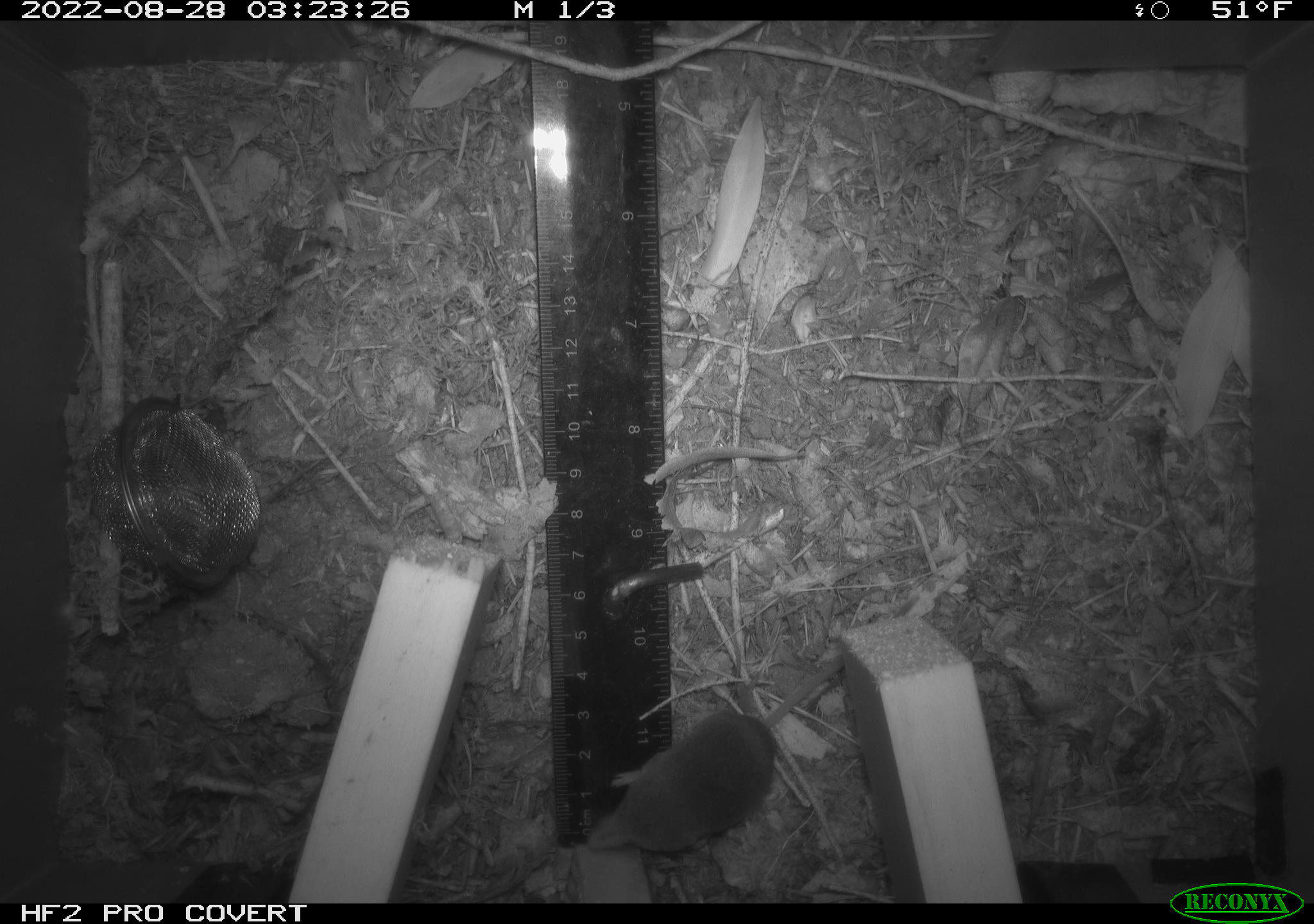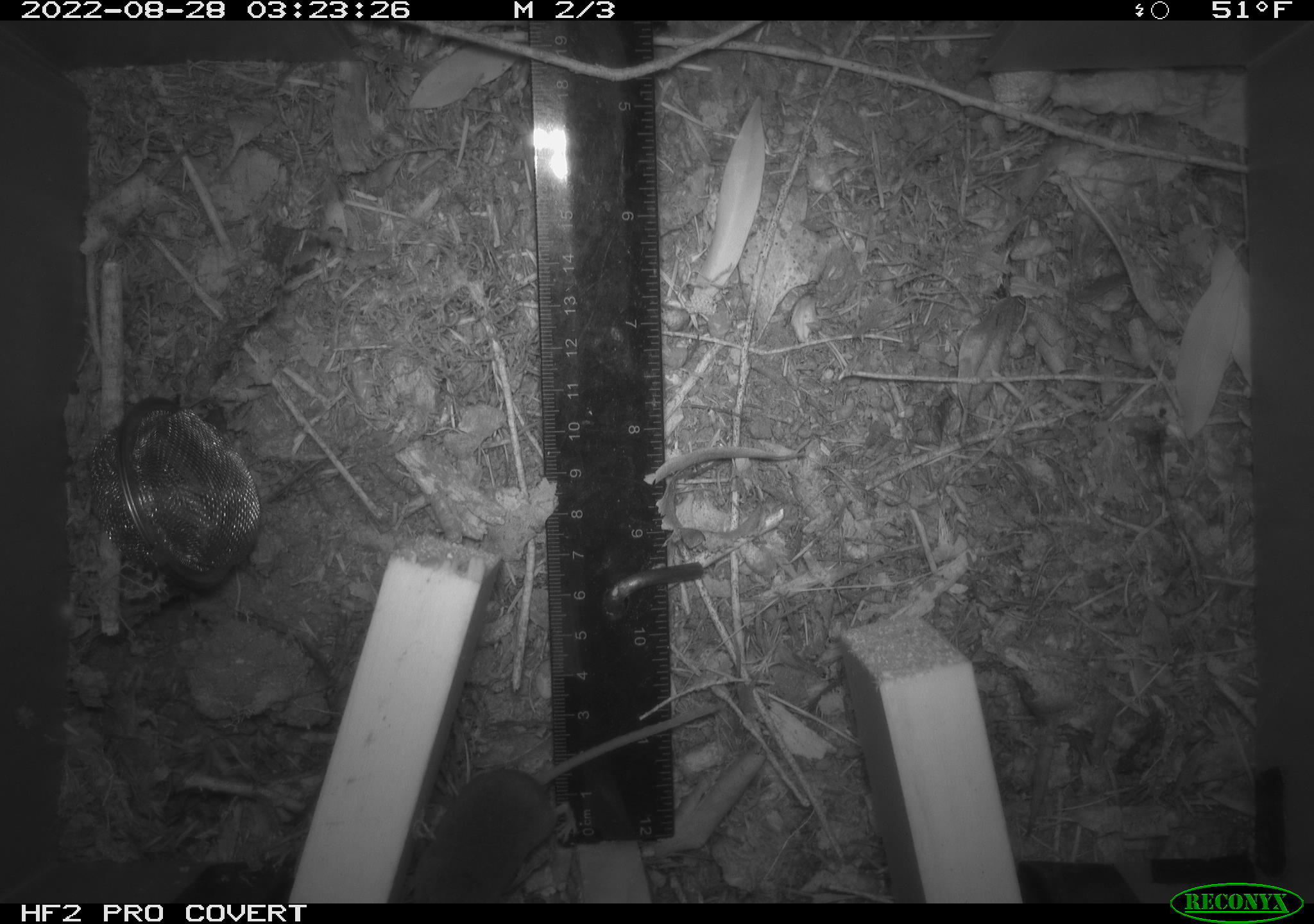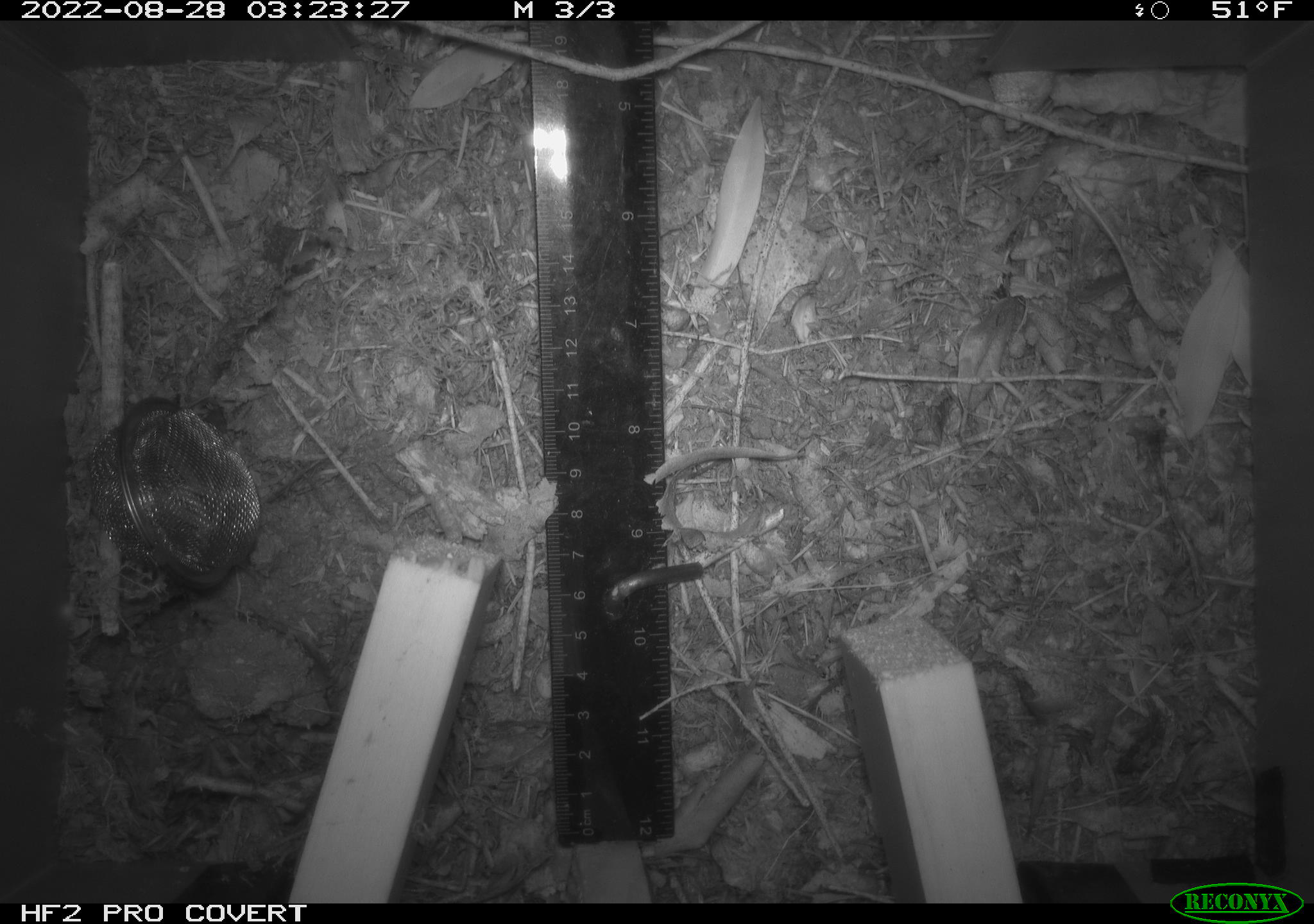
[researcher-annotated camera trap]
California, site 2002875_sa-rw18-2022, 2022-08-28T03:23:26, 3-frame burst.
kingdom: Animalia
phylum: Chordata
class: Mammalia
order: Eulipotyphla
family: Soricidae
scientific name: Soricidae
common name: shrews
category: soricidae family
Soricidae family (shrews) (Soricidae).